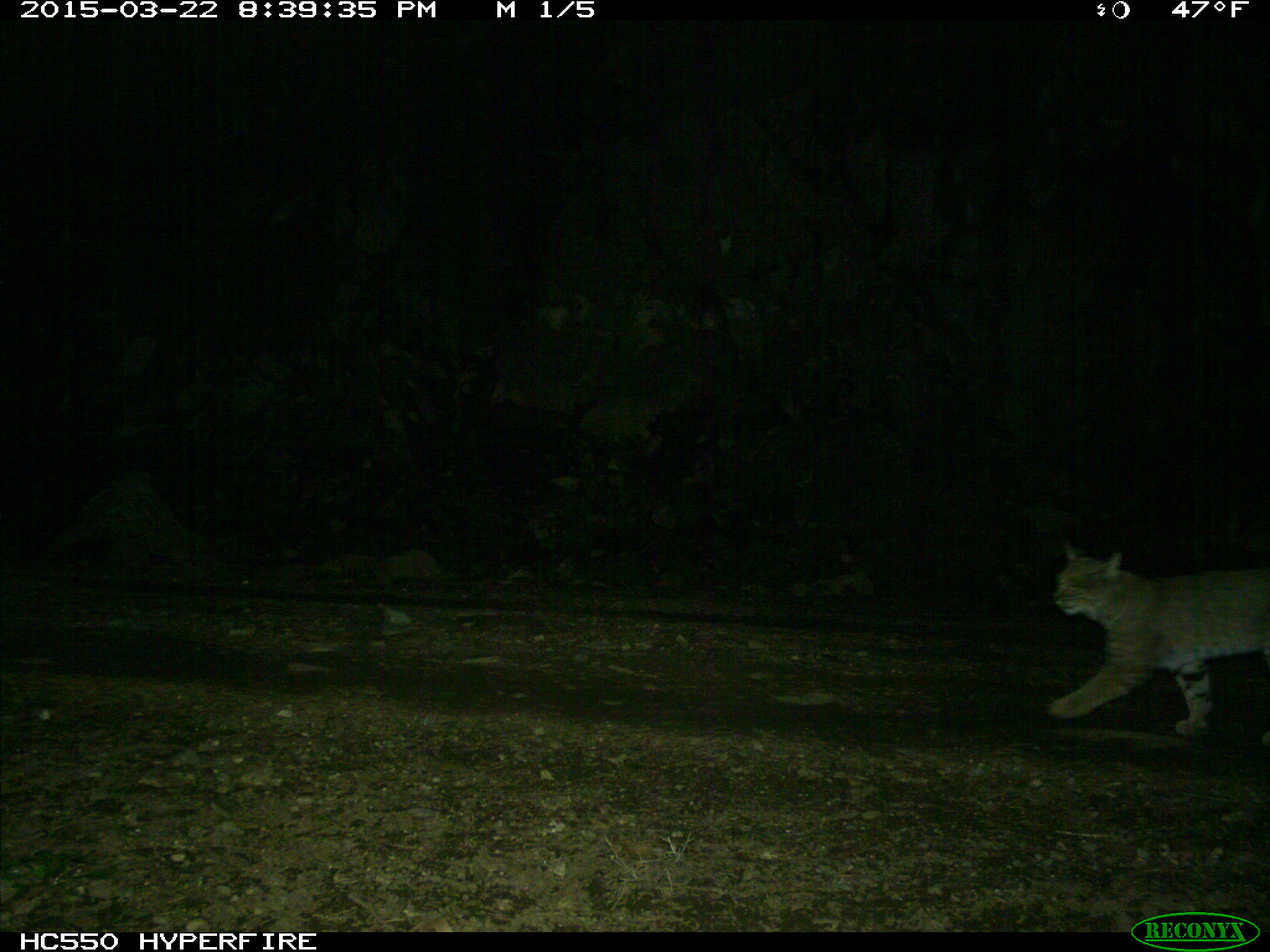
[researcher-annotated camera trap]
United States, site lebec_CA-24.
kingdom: Animalia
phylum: Chordata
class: Mammalia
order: Carnivora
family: Felidae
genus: Lynx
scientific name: Lynx rufus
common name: bobcat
Lynx rufus (bobcat).